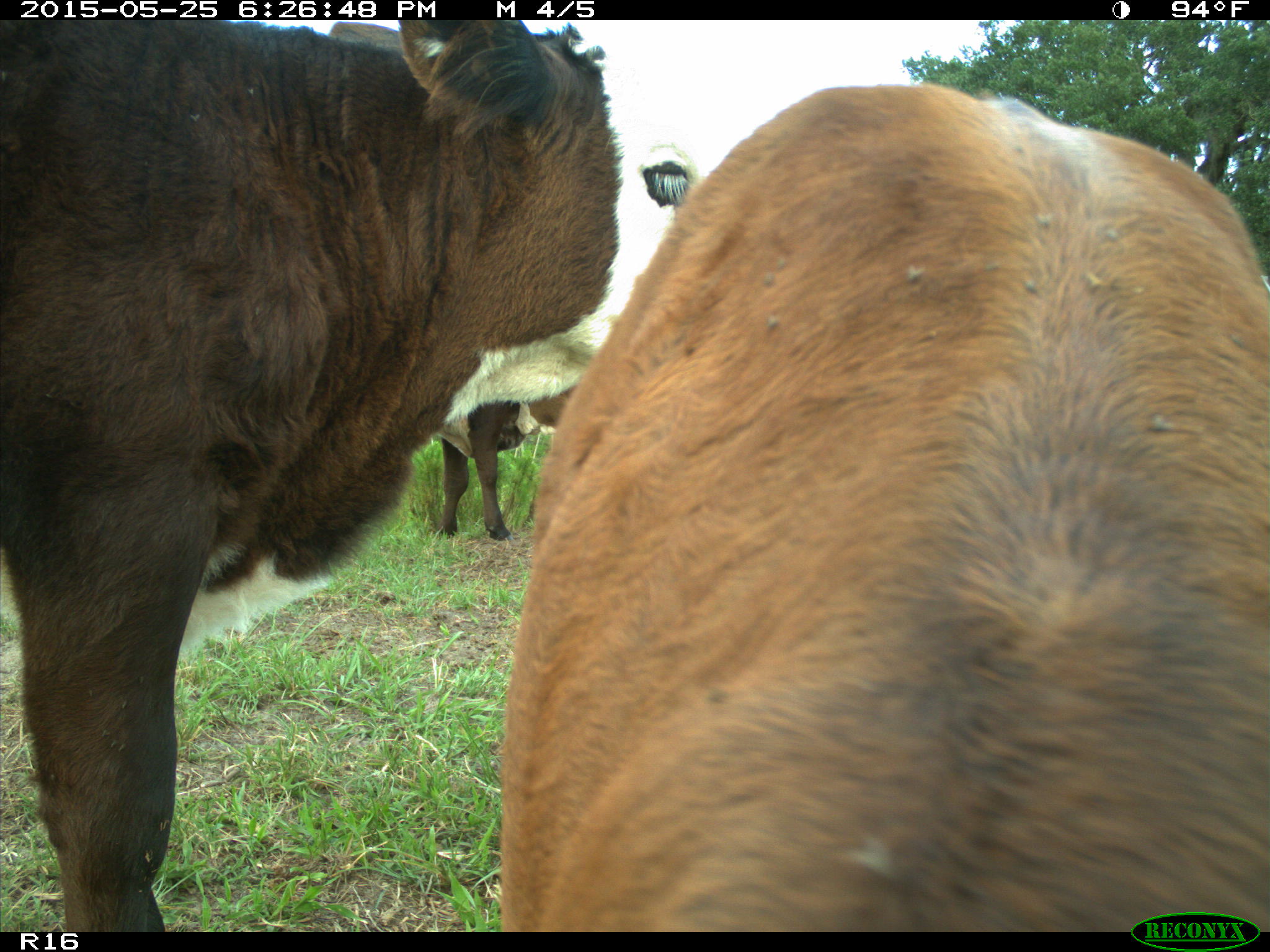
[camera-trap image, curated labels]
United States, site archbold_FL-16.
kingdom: Animalia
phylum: Chordata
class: Mammalia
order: Artiodactyla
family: Bovidae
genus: Bos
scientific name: Bos taurus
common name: domestic cow